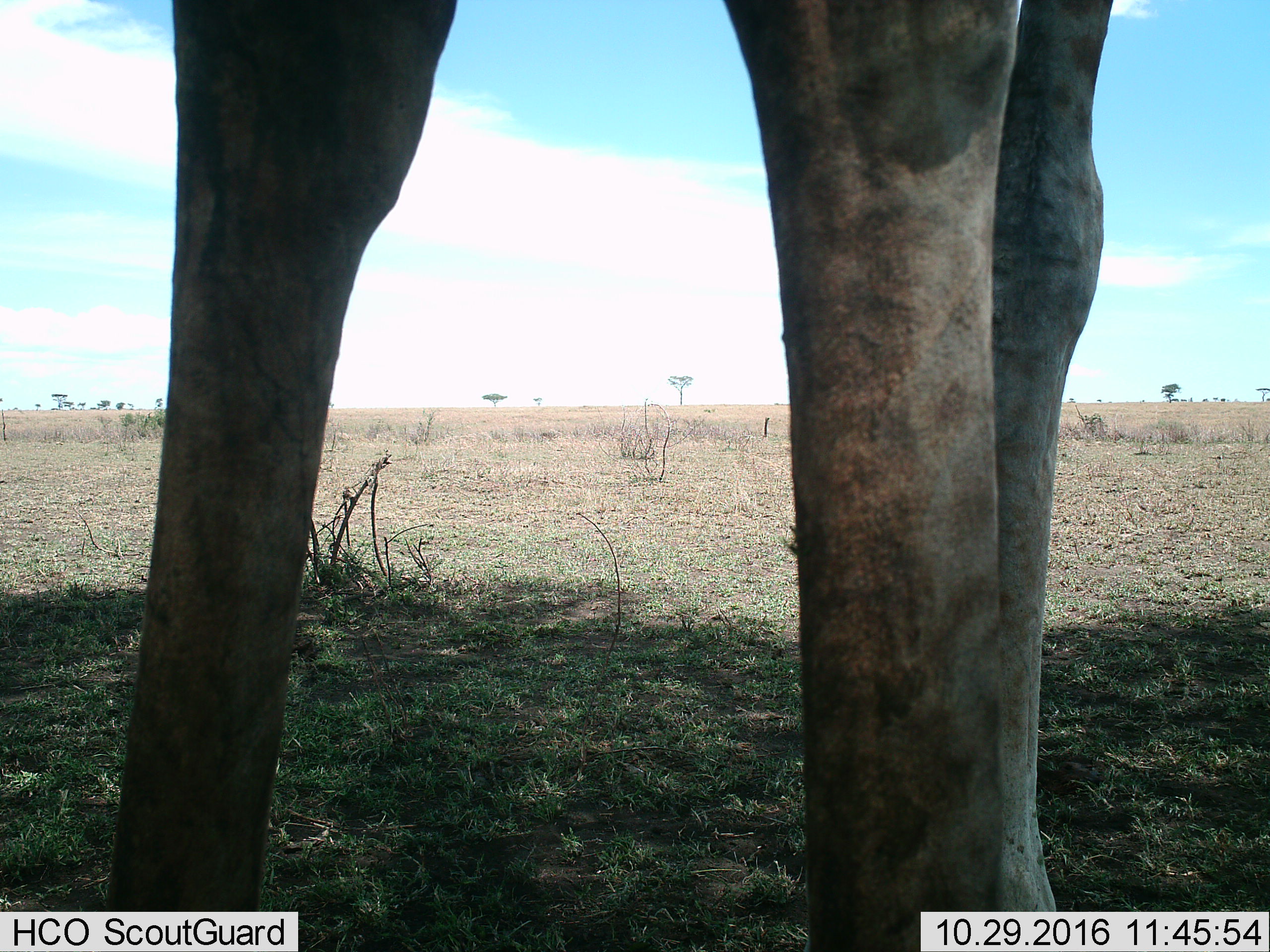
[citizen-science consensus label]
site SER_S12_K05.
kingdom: Animalia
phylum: Chordata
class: Mammalia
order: Artiodactyla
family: Giraffidae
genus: Giraffa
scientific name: Giraffa camelopardalis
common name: giraffe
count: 1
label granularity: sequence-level